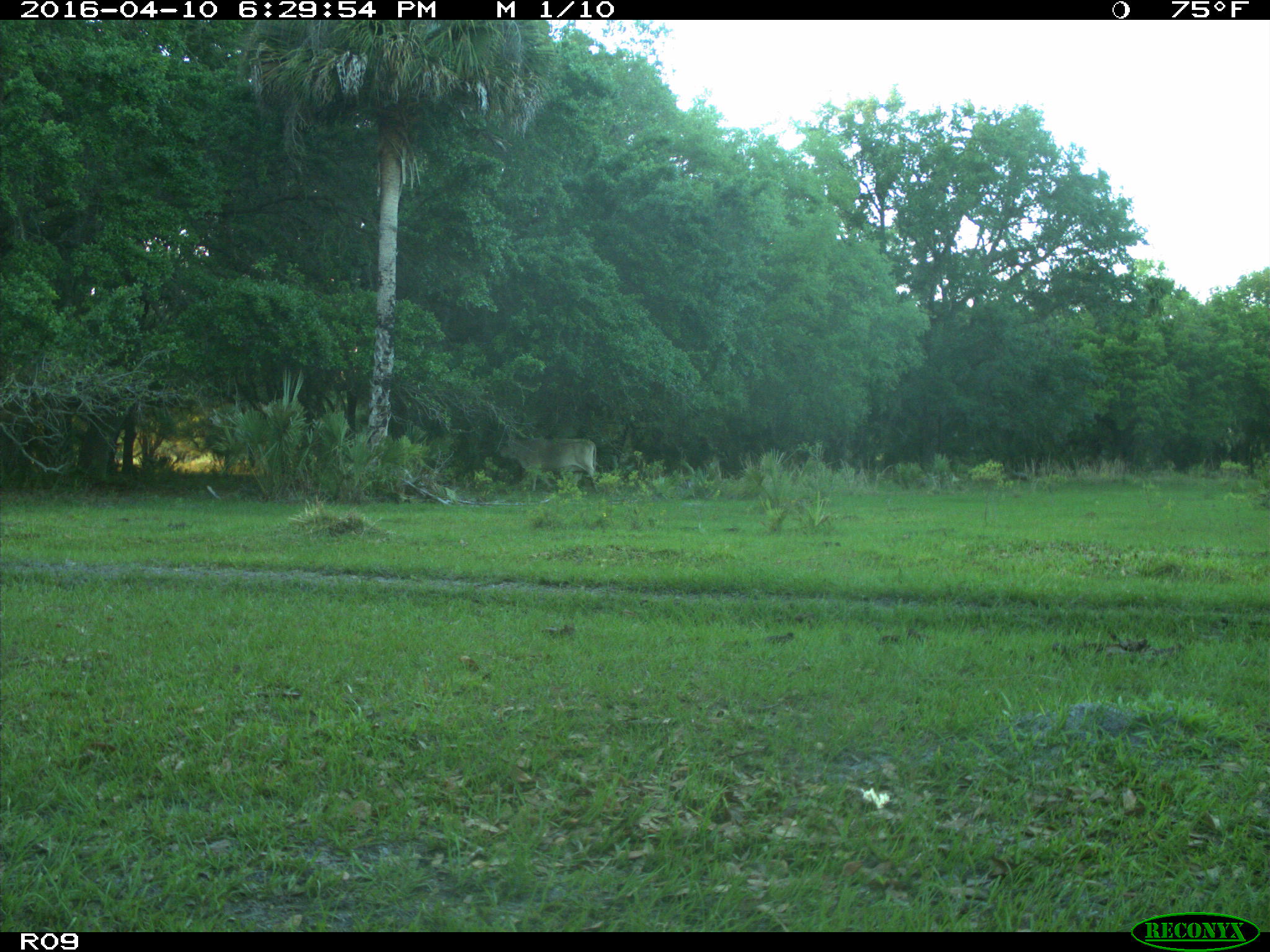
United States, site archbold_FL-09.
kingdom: Animalia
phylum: Chordata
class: Mammalia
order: Artiodactyla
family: Bovidae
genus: Bos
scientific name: Bos taurus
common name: domestic cow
Bos taurus (domestic cow).